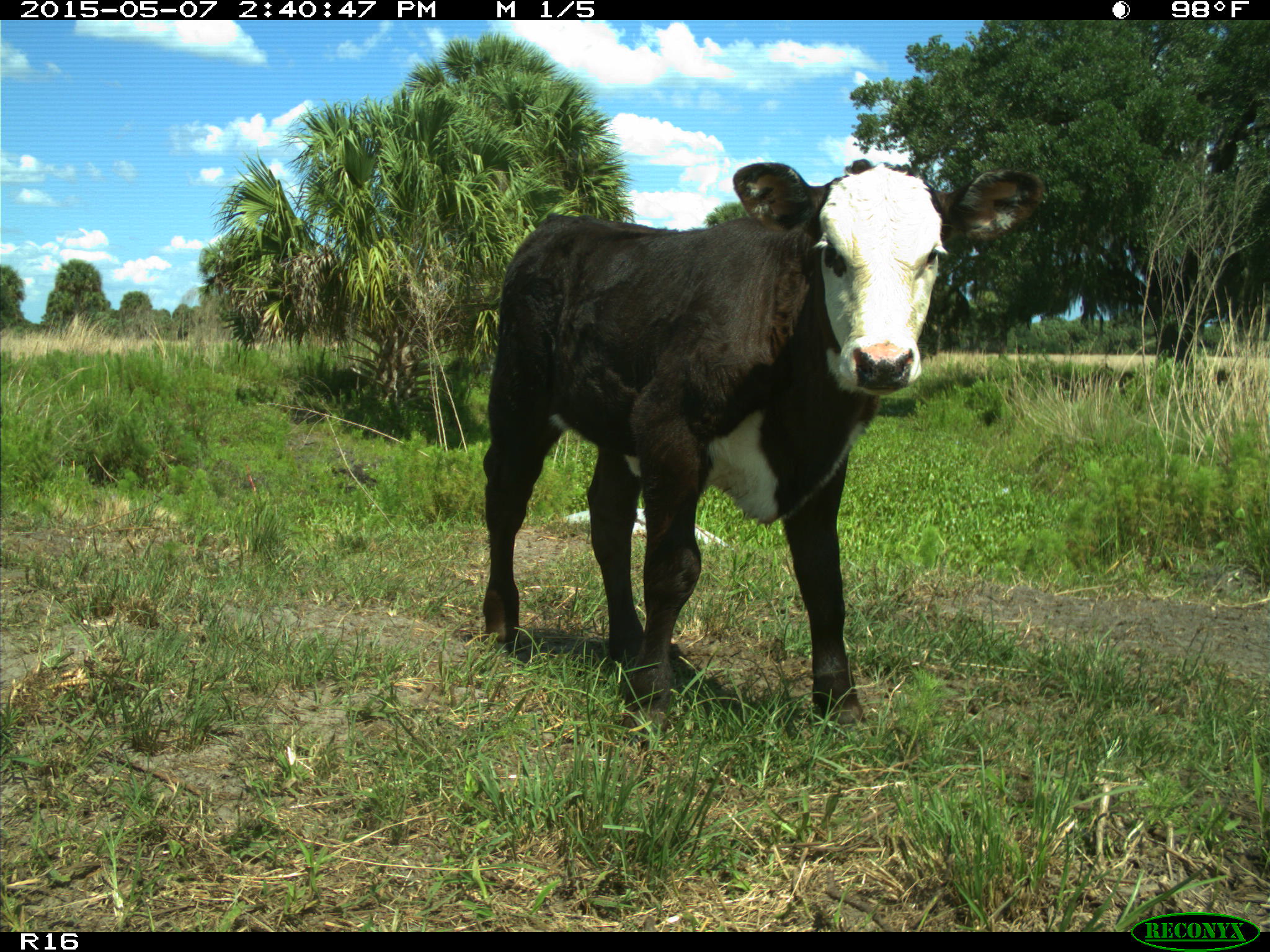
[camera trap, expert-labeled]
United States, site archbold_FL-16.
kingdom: Animalia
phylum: Chordata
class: Mammalia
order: Artiodactyla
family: Suidae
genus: Sus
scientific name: Sus scrofa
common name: wild boar